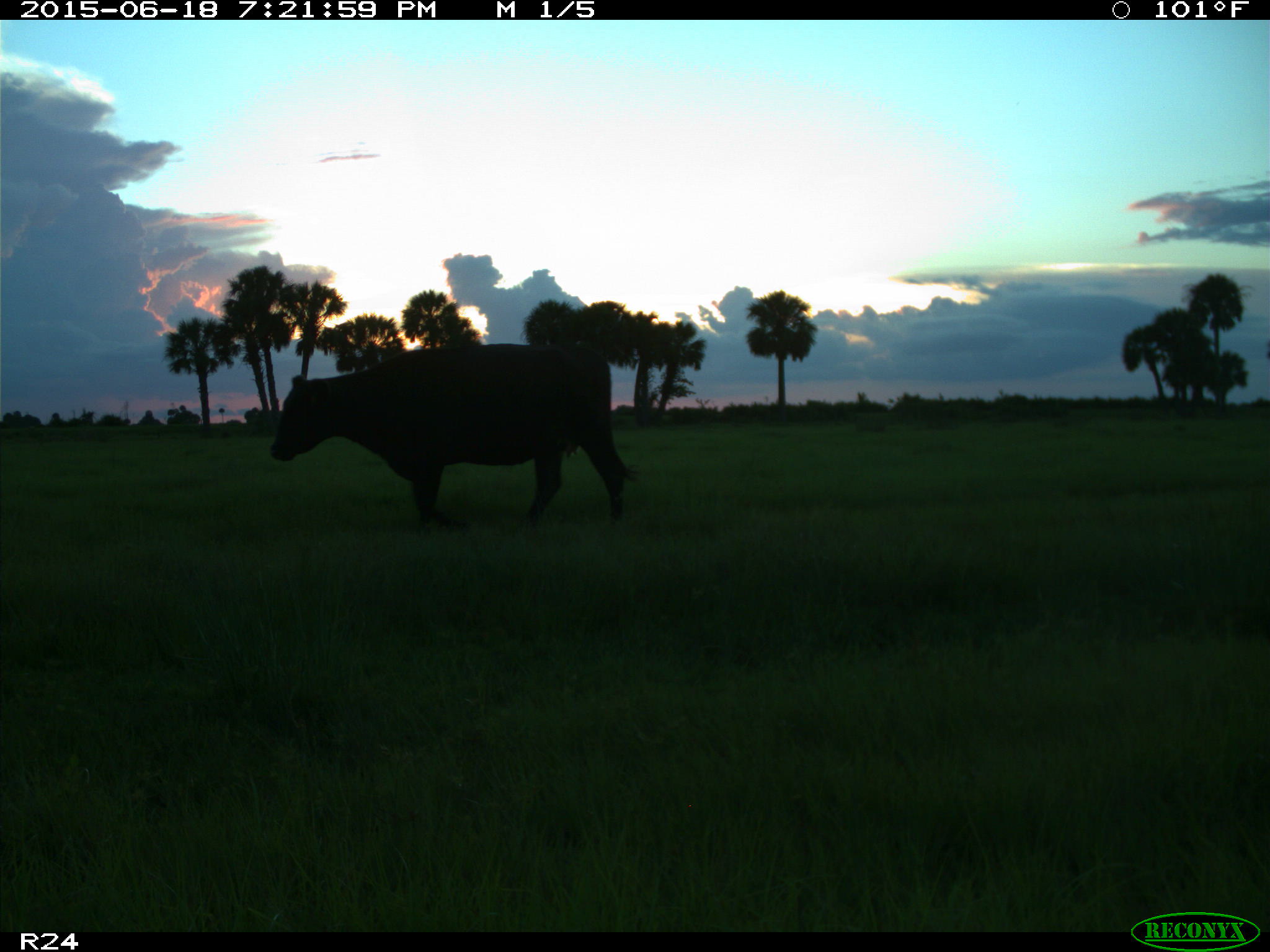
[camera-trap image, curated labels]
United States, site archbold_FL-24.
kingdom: Animalia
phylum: Chordata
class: Mammalia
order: Artiodactyla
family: Bovidae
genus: Bos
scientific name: Bos taurus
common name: domestic cow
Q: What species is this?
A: Bos taurus (domestic cow).